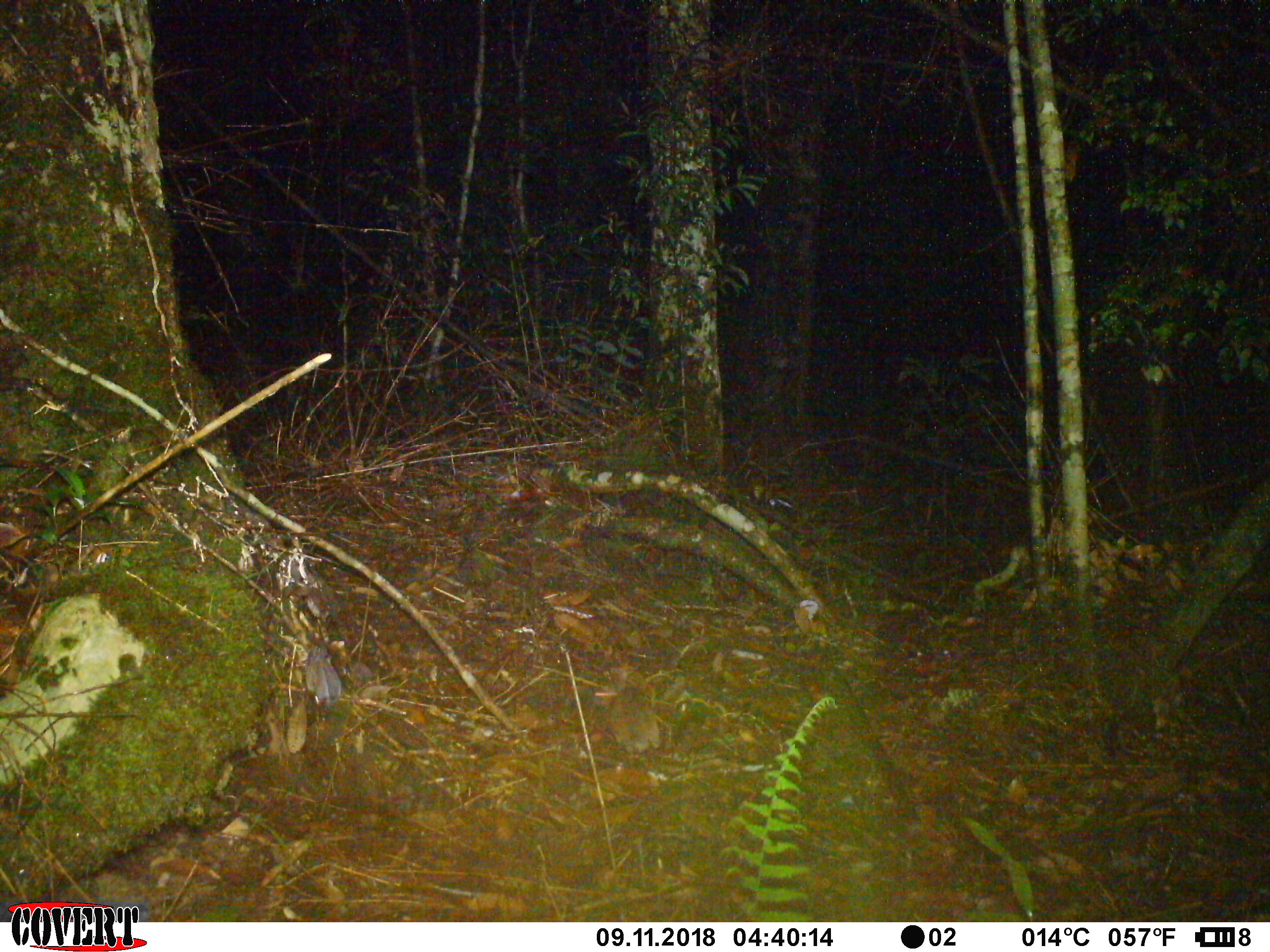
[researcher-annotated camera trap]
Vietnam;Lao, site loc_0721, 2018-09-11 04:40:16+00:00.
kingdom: Animalia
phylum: Chordata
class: Mammalia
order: Rodentia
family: Muridae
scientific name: Muridae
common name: old-world mice and rats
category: unidentified murid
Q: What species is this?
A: Unidentified murid (old-world mice and rats) (Muridae).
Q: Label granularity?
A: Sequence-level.